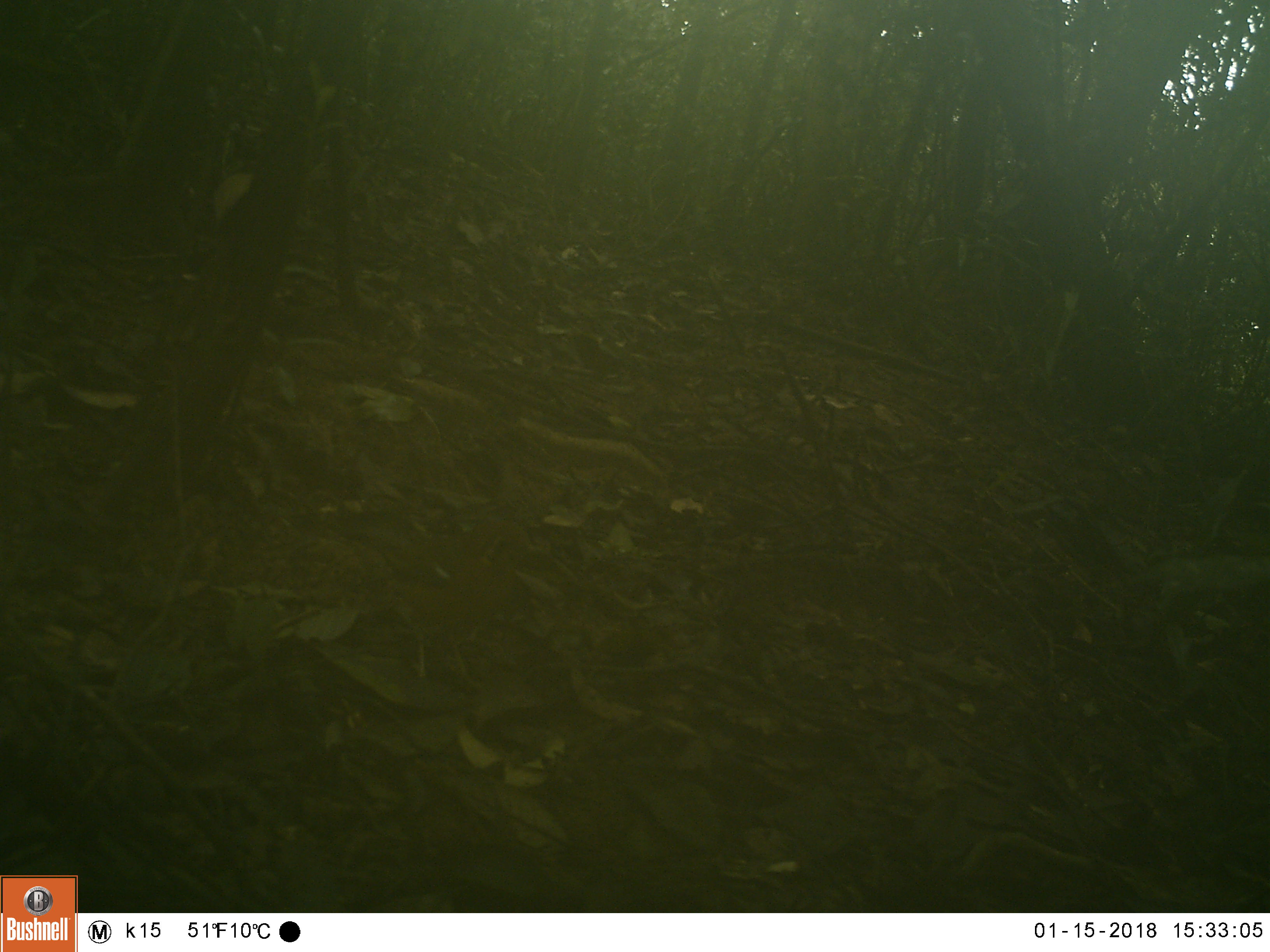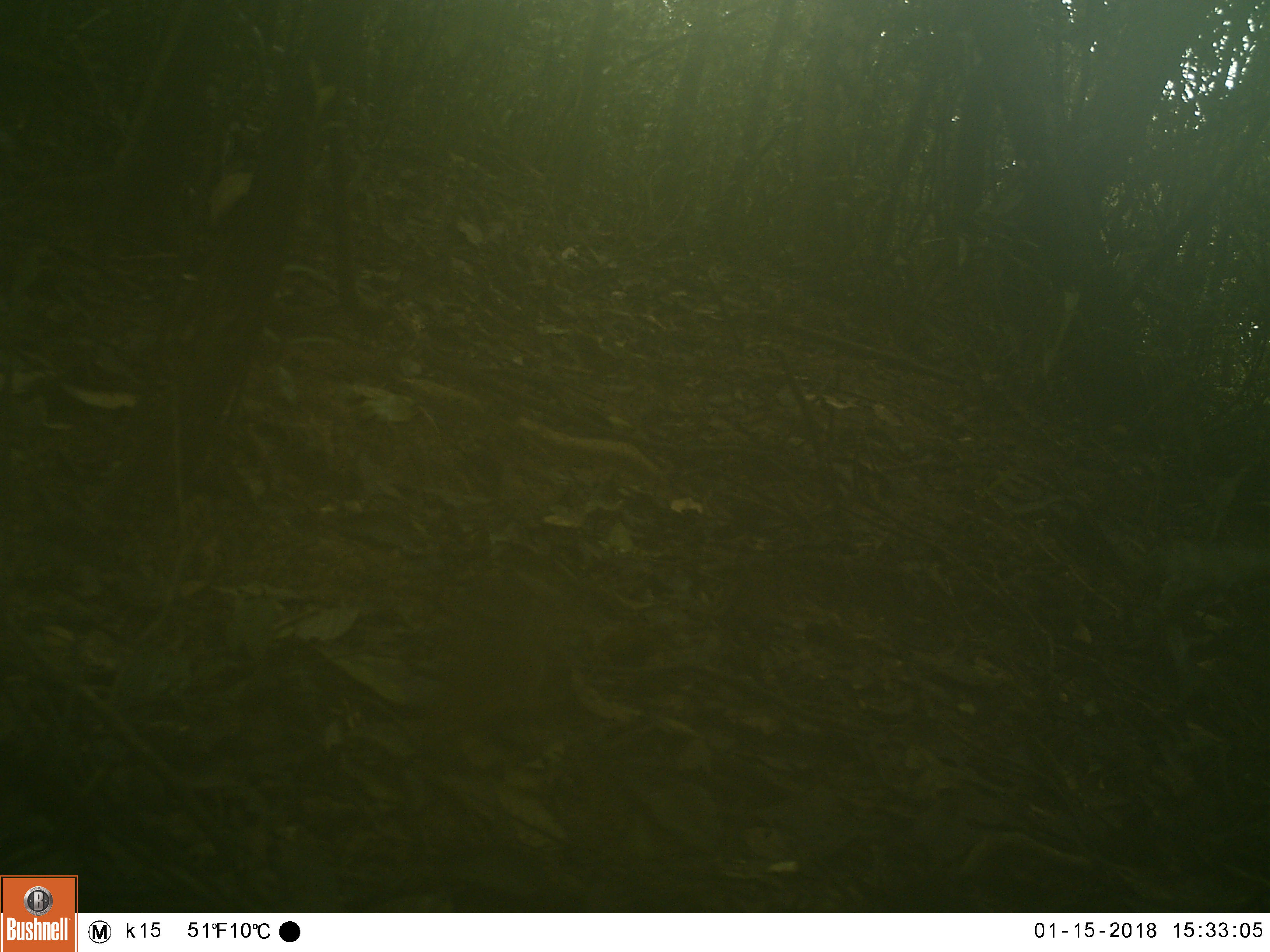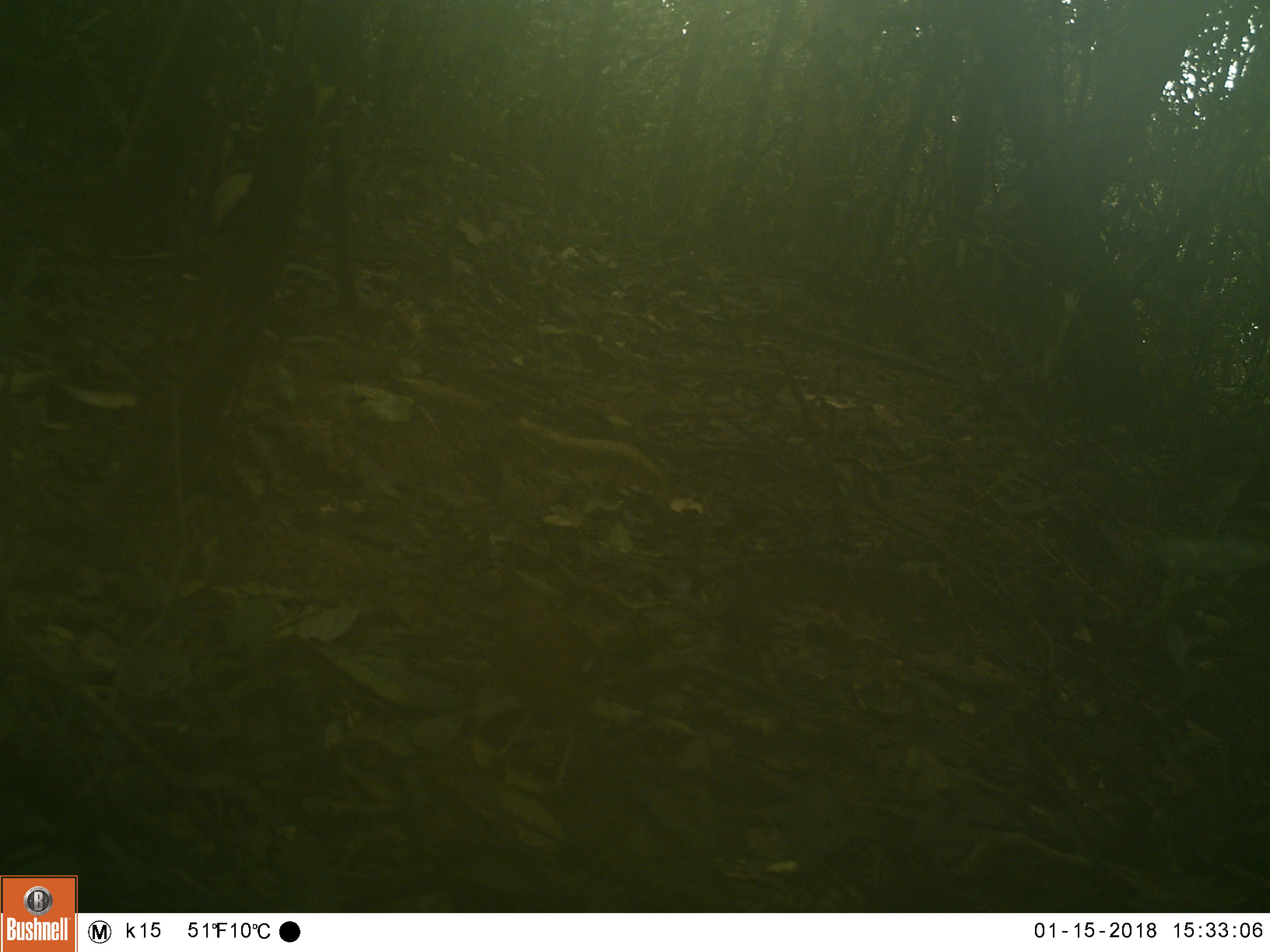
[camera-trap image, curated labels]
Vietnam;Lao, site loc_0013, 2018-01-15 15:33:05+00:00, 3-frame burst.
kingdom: Animalia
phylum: Chordata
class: Aves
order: Passeriformes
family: Turdidae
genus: Geokichla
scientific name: Geokichla citrina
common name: orange-headed thrush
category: orange headed thrush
Orange headed thrush (orange-headed thrush) (Geokichla citrina). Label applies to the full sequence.